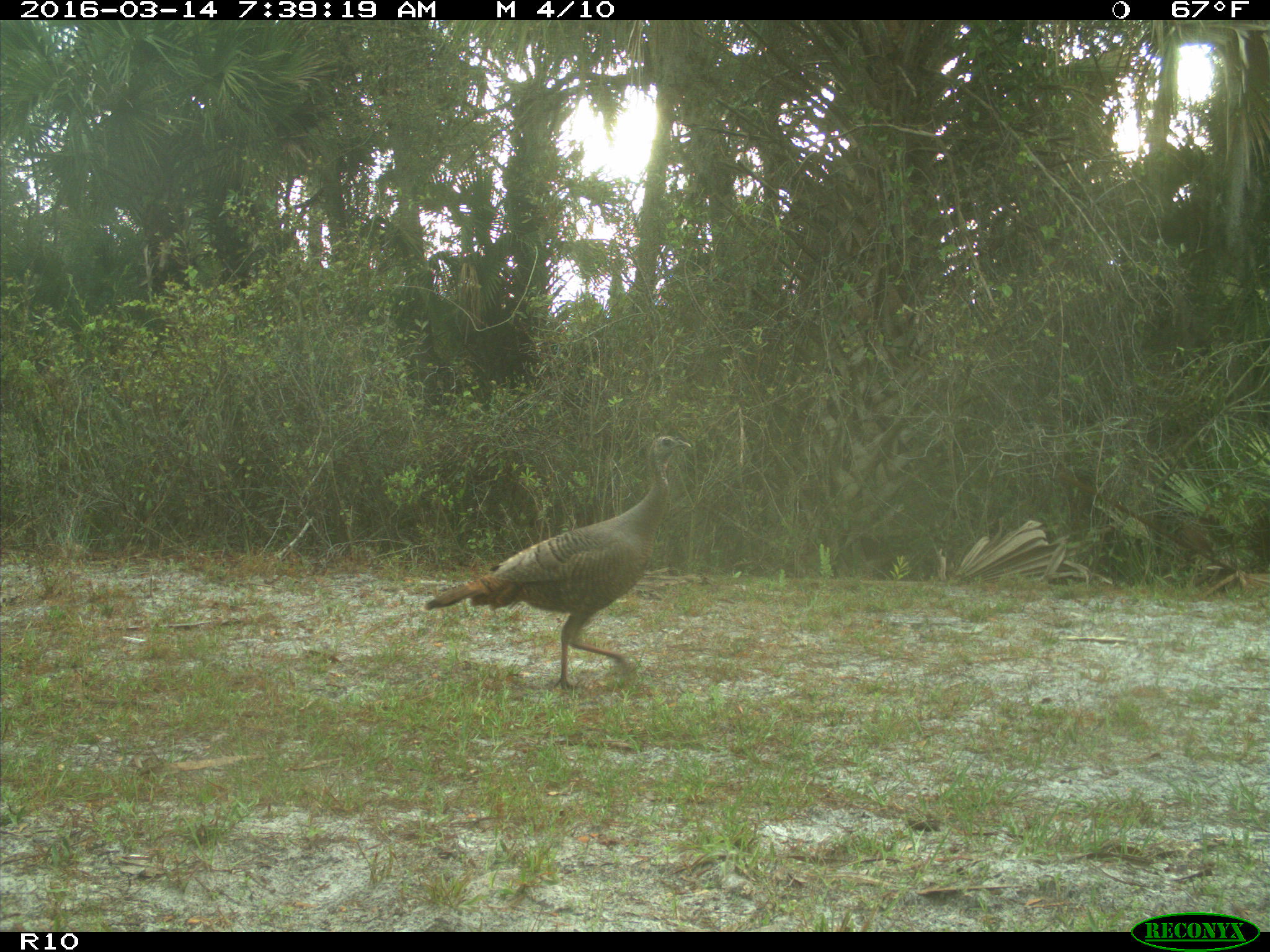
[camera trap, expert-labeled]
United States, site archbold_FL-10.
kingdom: Animalia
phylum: Chordata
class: Aves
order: Galliformes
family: Phasianidae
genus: Meleagris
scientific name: Meleagris gallopavo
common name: wild turkey